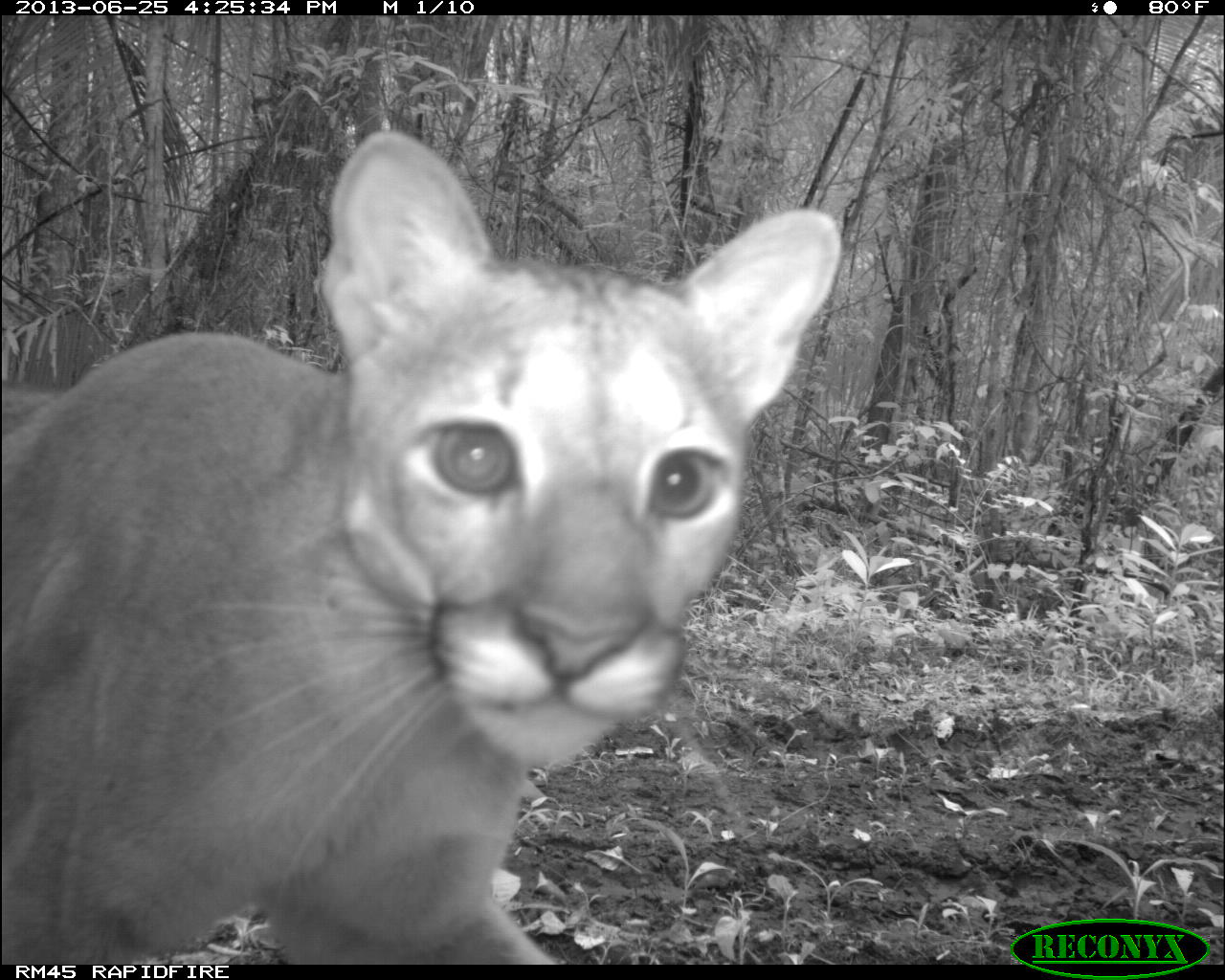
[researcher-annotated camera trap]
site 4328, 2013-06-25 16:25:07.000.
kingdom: Animalia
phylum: Chordata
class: Mammalia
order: Carnivora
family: Felidae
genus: Puma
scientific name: Puma concolor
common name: mountain lion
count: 1